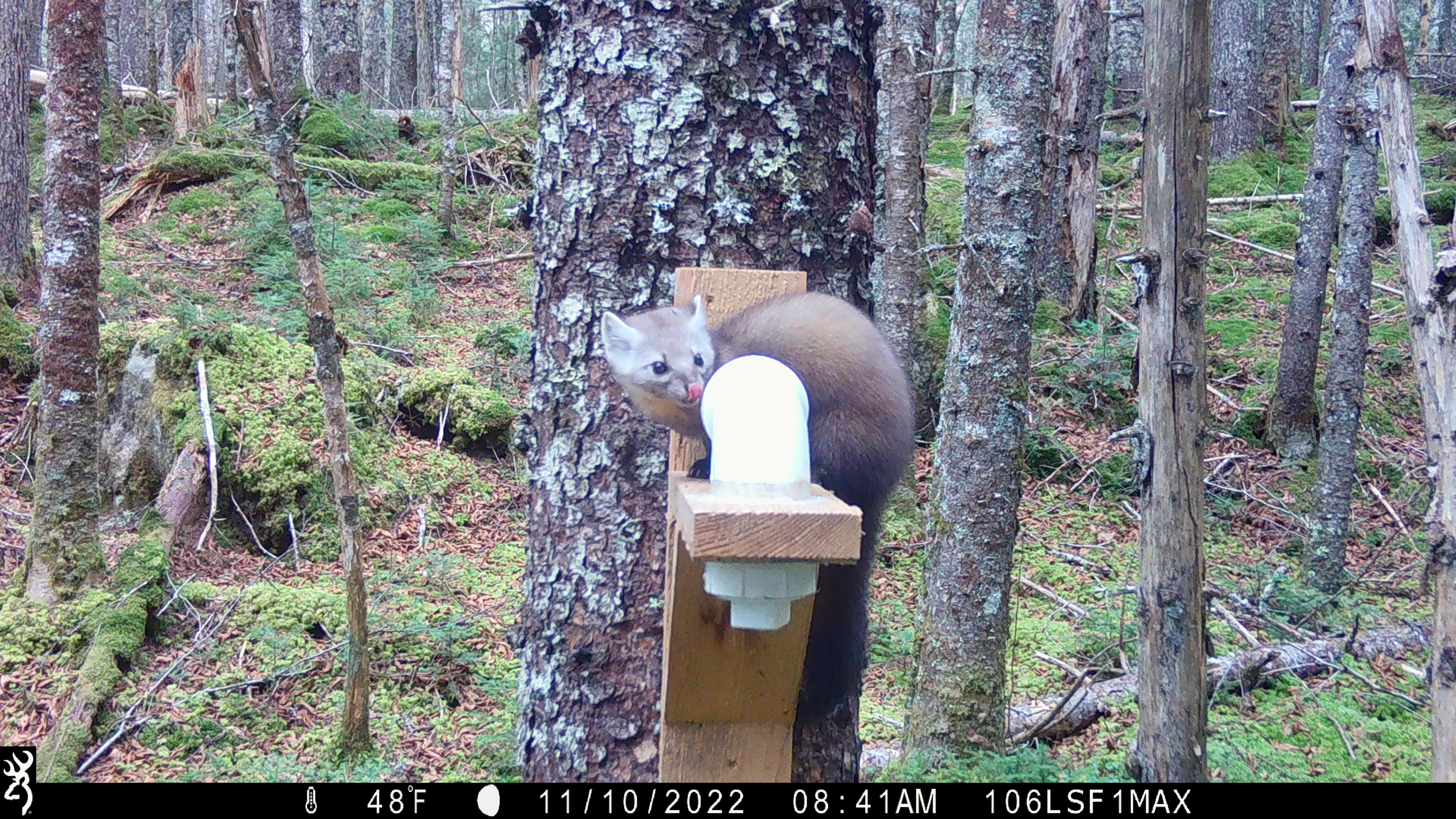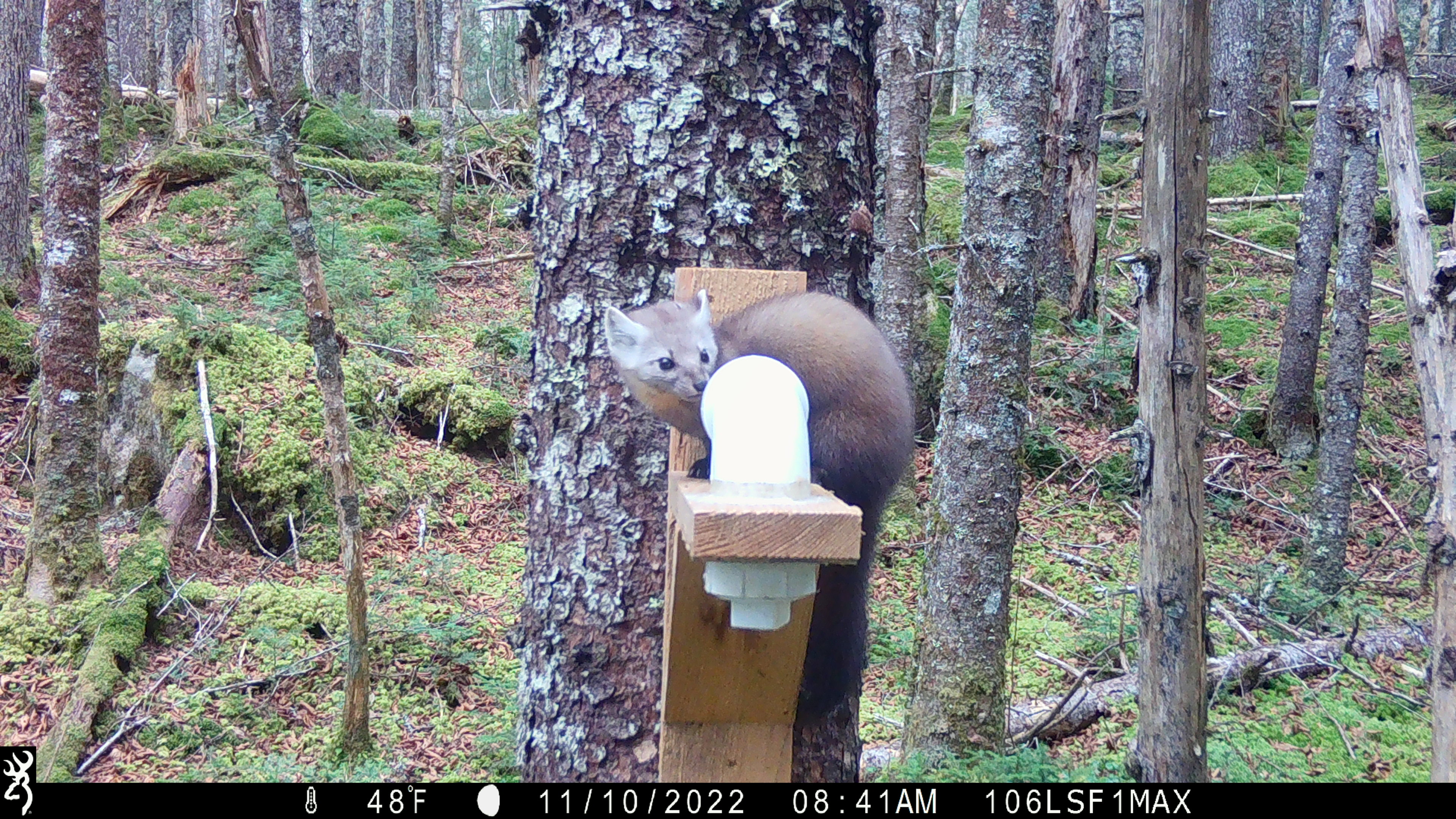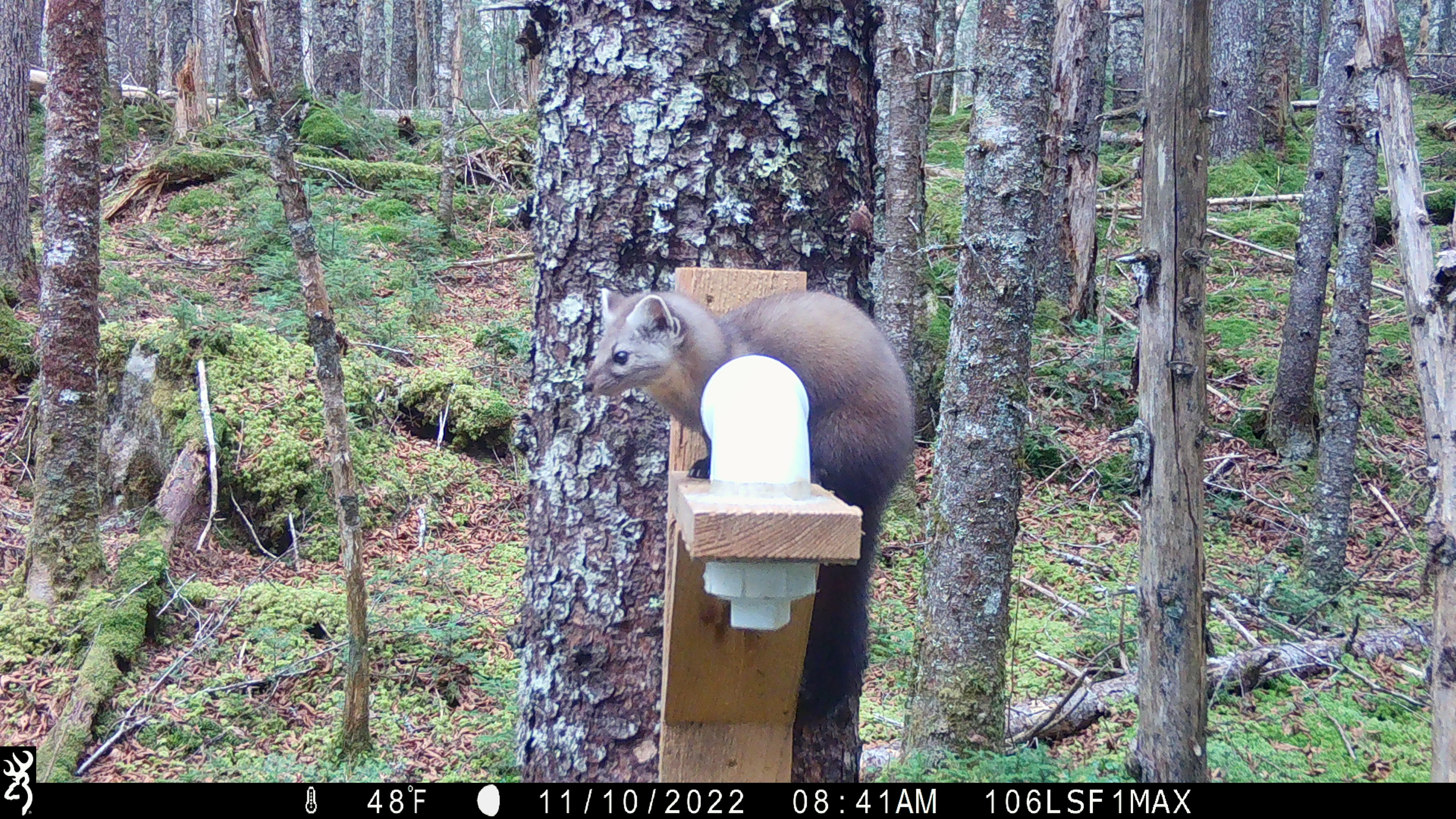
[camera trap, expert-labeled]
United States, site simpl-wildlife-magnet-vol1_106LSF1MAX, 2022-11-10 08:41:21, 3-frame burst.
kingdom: Animalia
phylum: Chordata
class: Mammalia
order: Carnivora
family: Mustelidae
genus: Martes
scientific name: Martes americana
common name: american marten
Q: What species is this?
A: American marten (Martes americana).